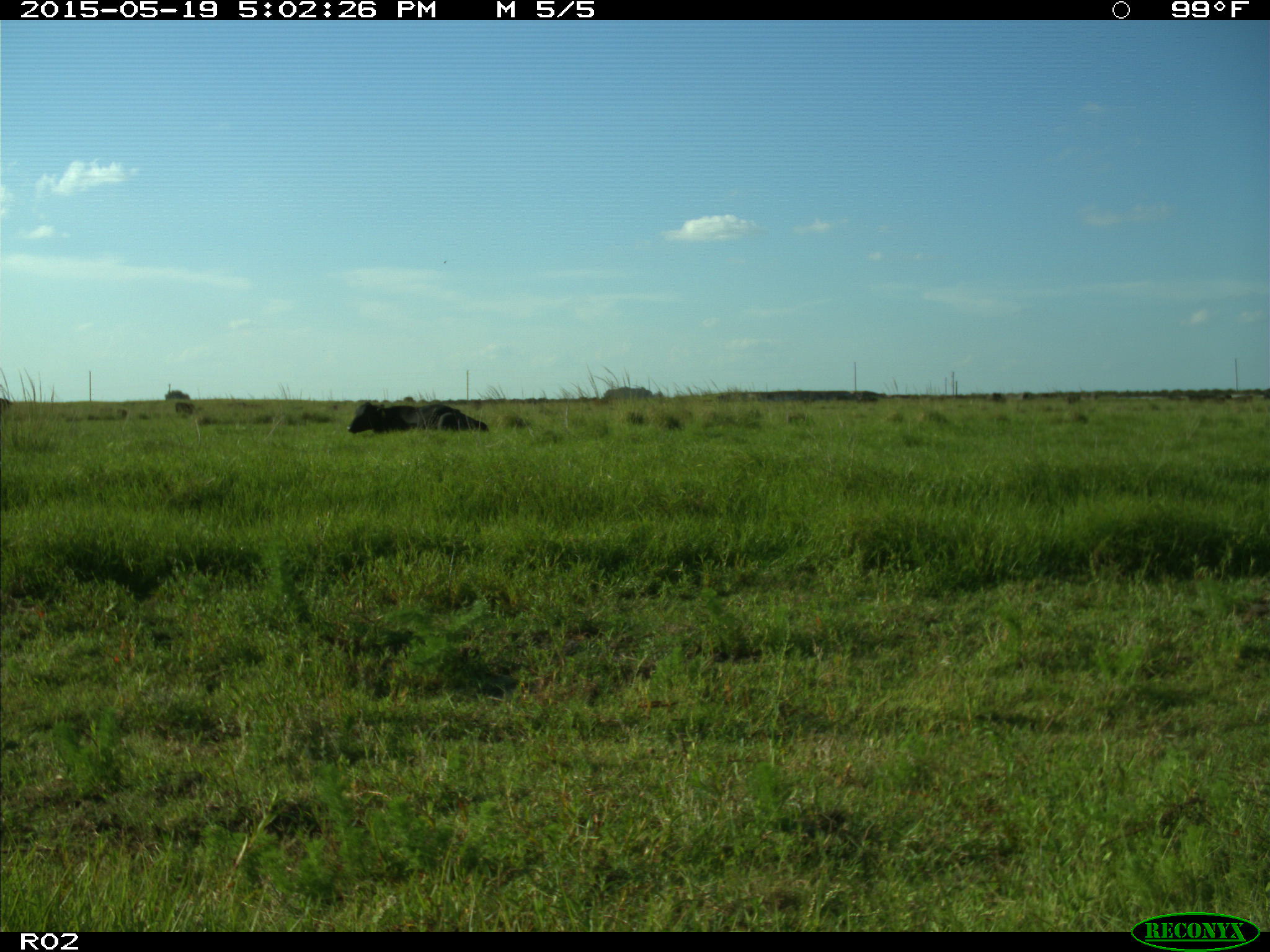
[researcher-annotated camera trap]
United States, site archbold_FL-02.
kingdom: Animalia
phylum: Chordata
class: Mammalia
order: Artiodactyla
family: Bovidae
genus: Bos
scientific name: Bos taurus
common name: domestic cow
Bos taurus (domestic cow).